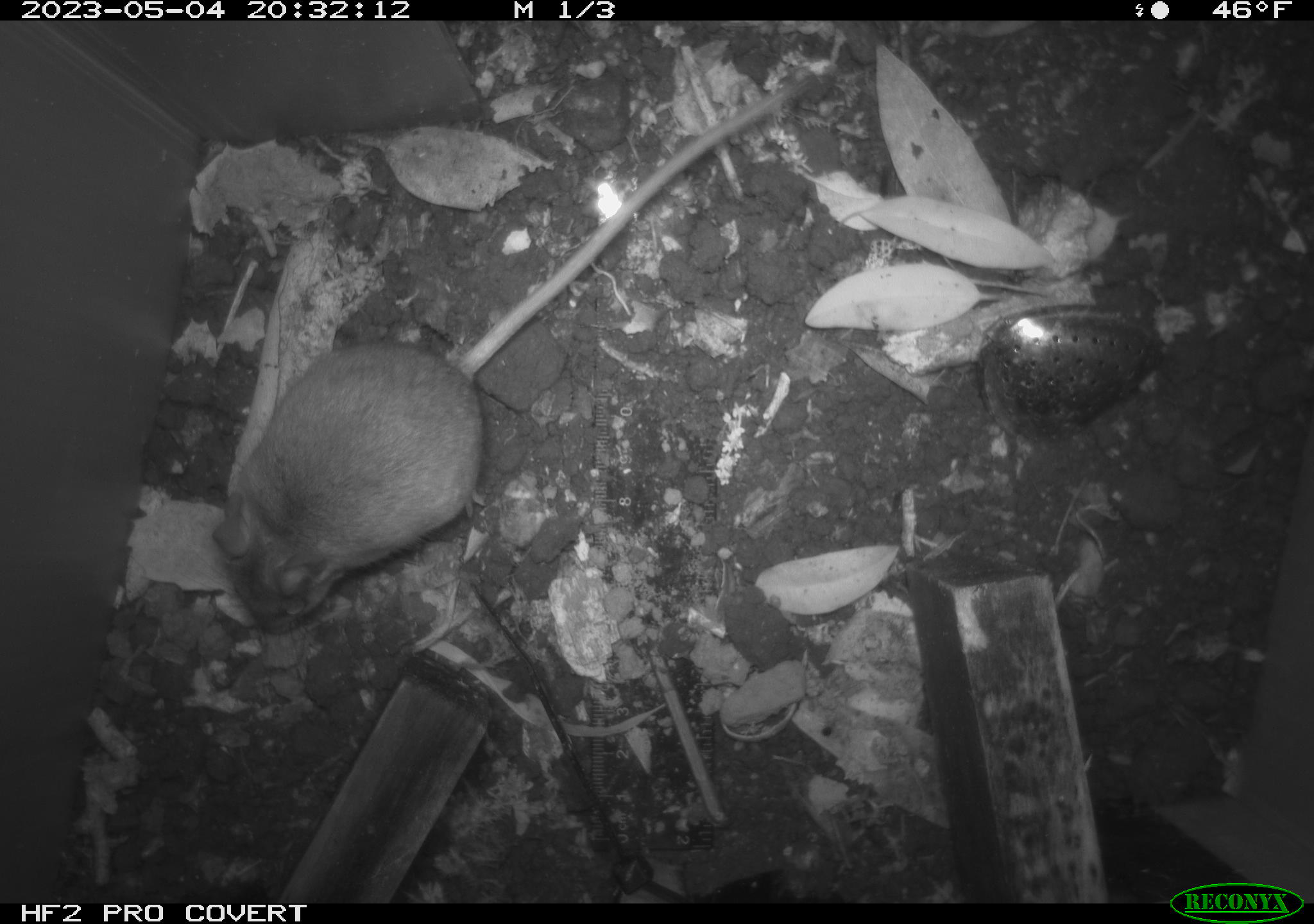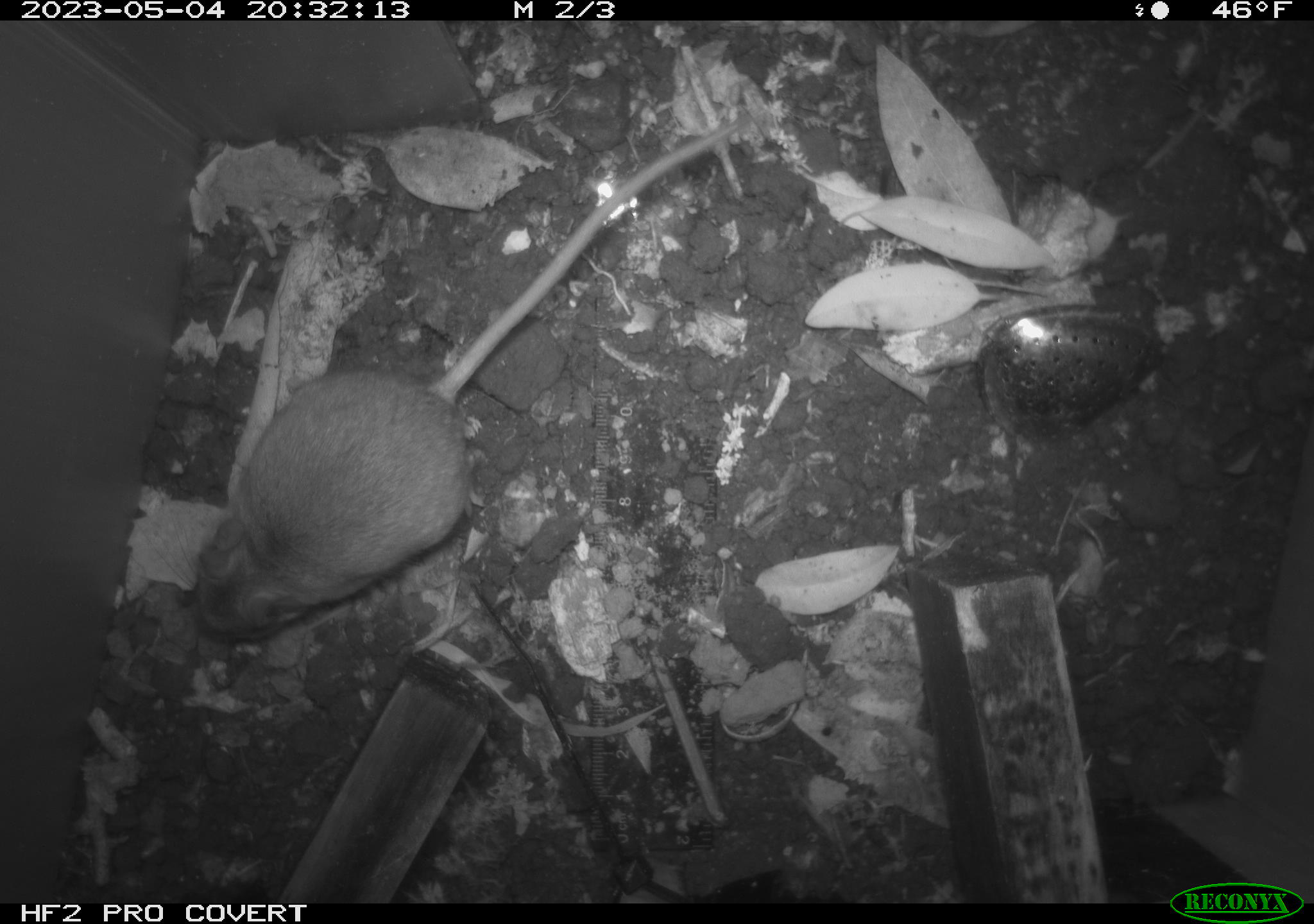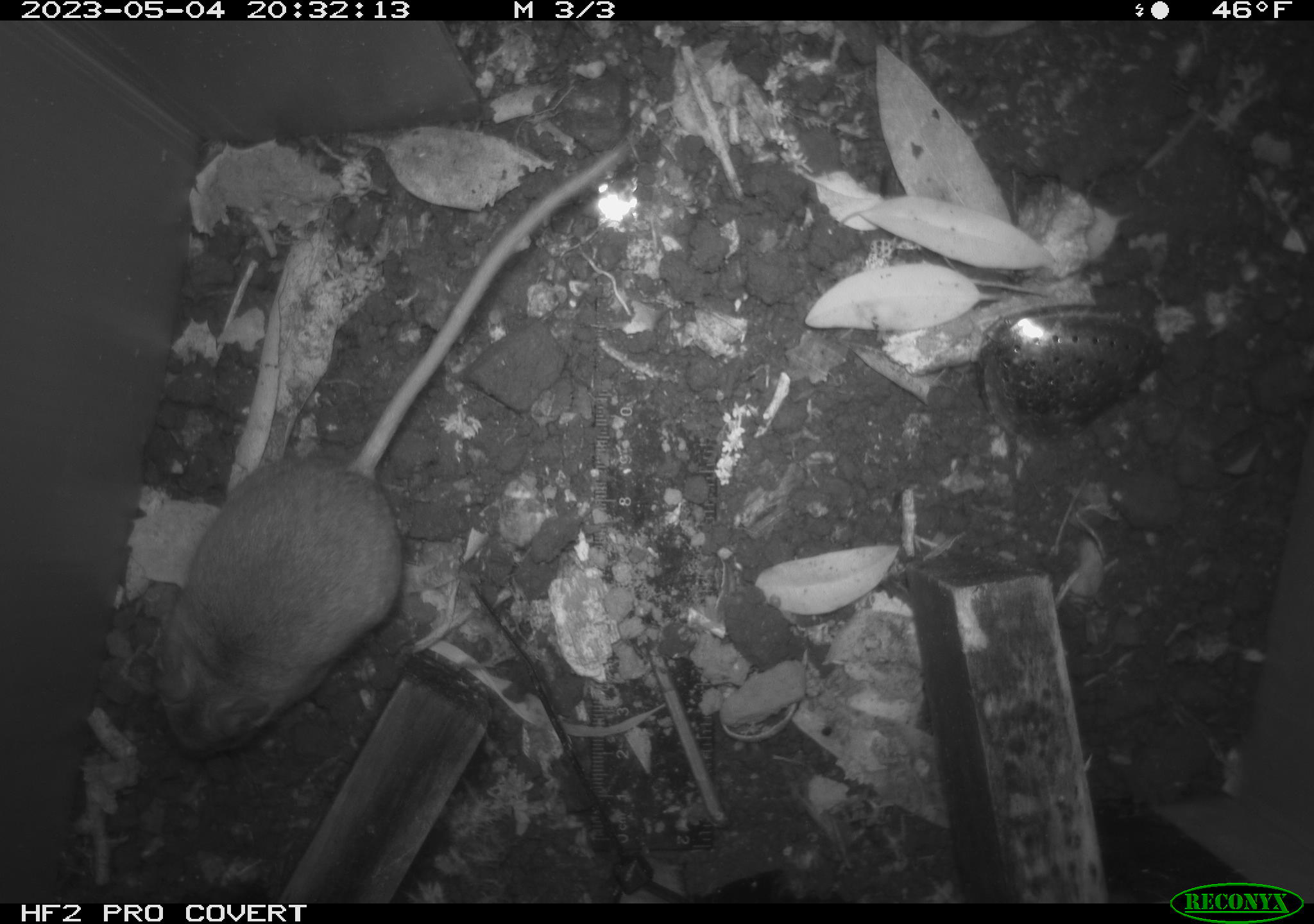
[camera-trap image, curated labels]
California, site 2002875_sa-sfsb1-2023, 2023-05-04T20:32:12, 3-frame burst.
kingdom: Animalia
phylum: Chordata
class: Mammalia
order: Rodentia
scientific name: Rodentia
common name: mouse species